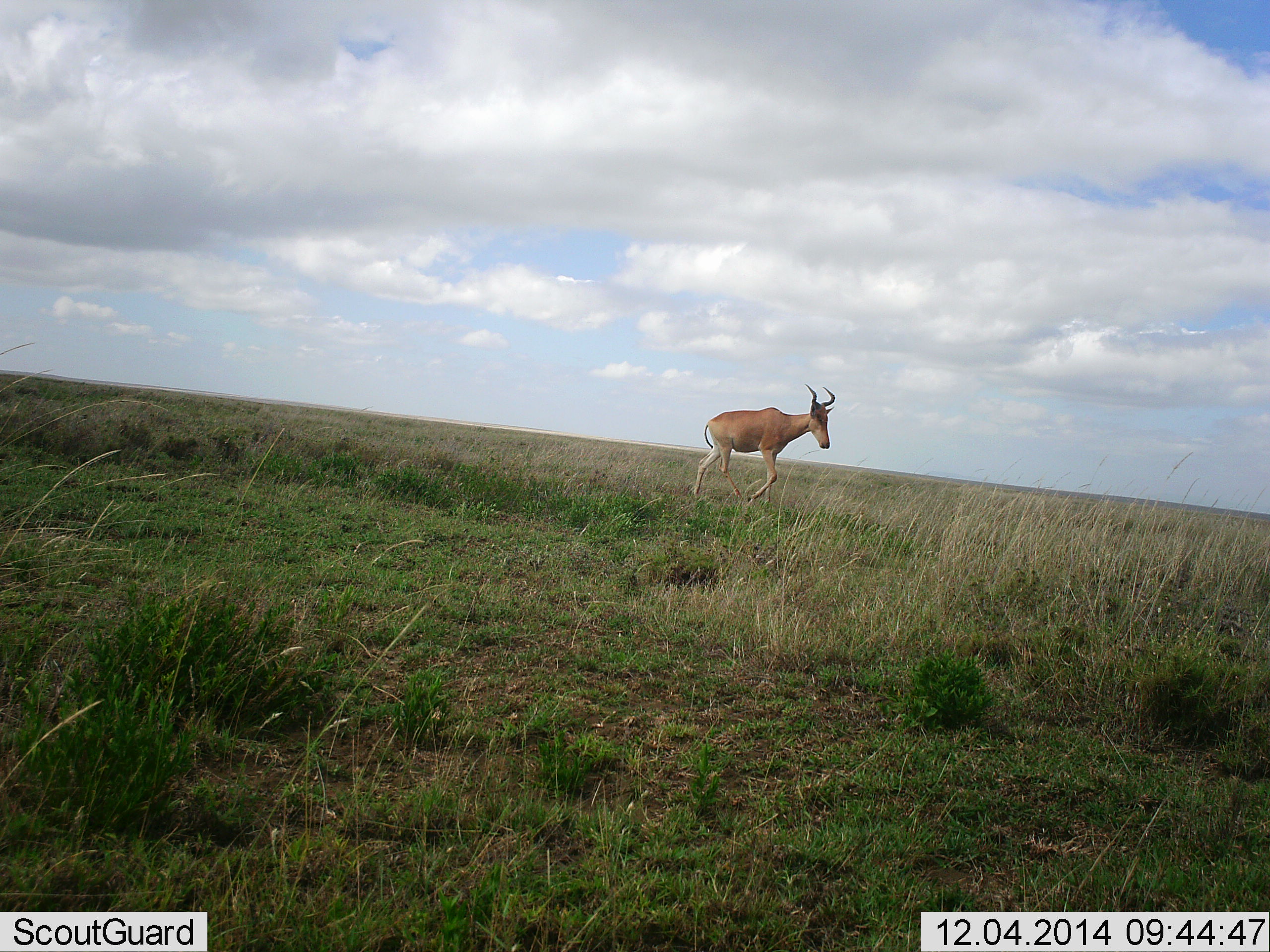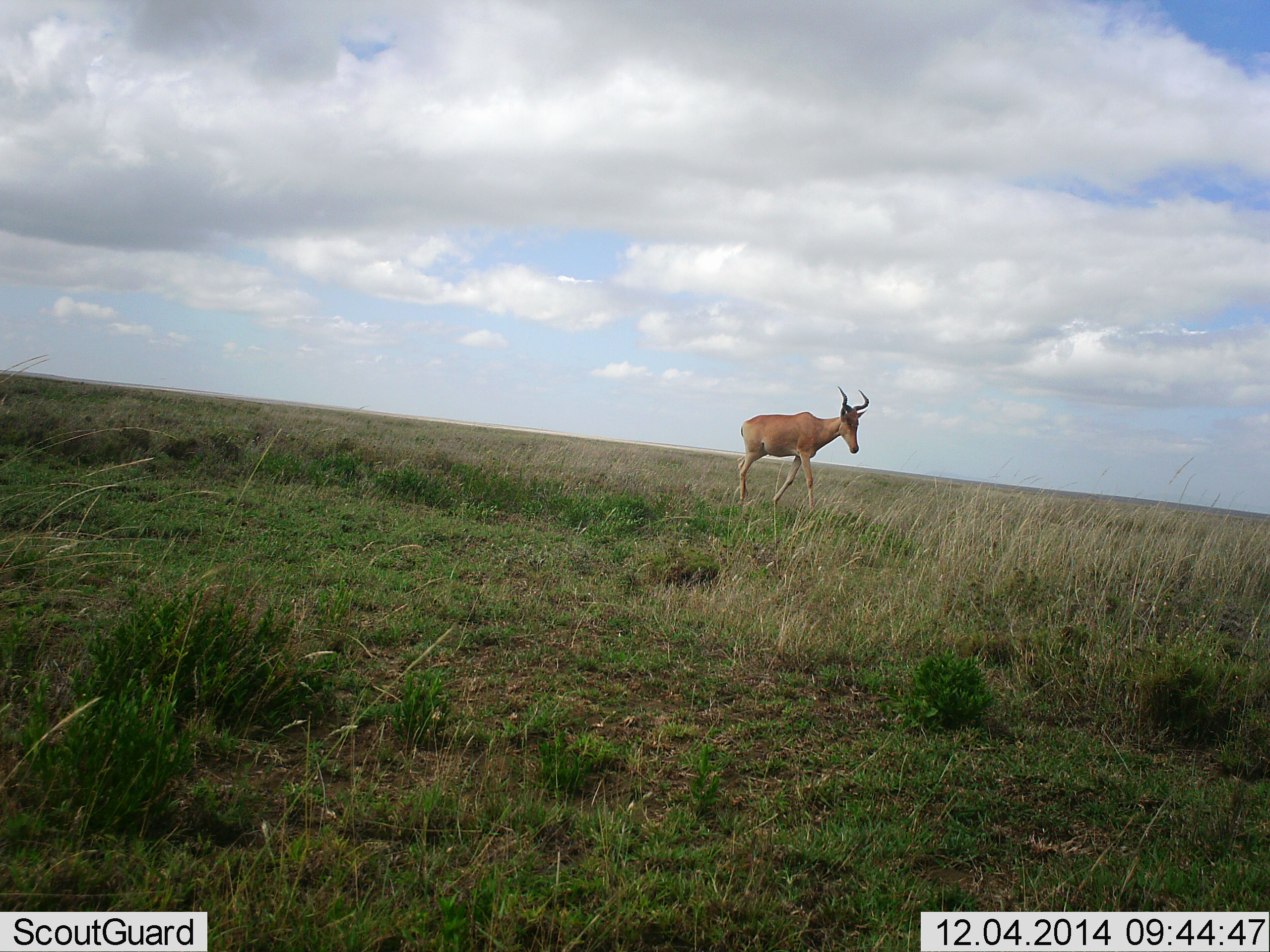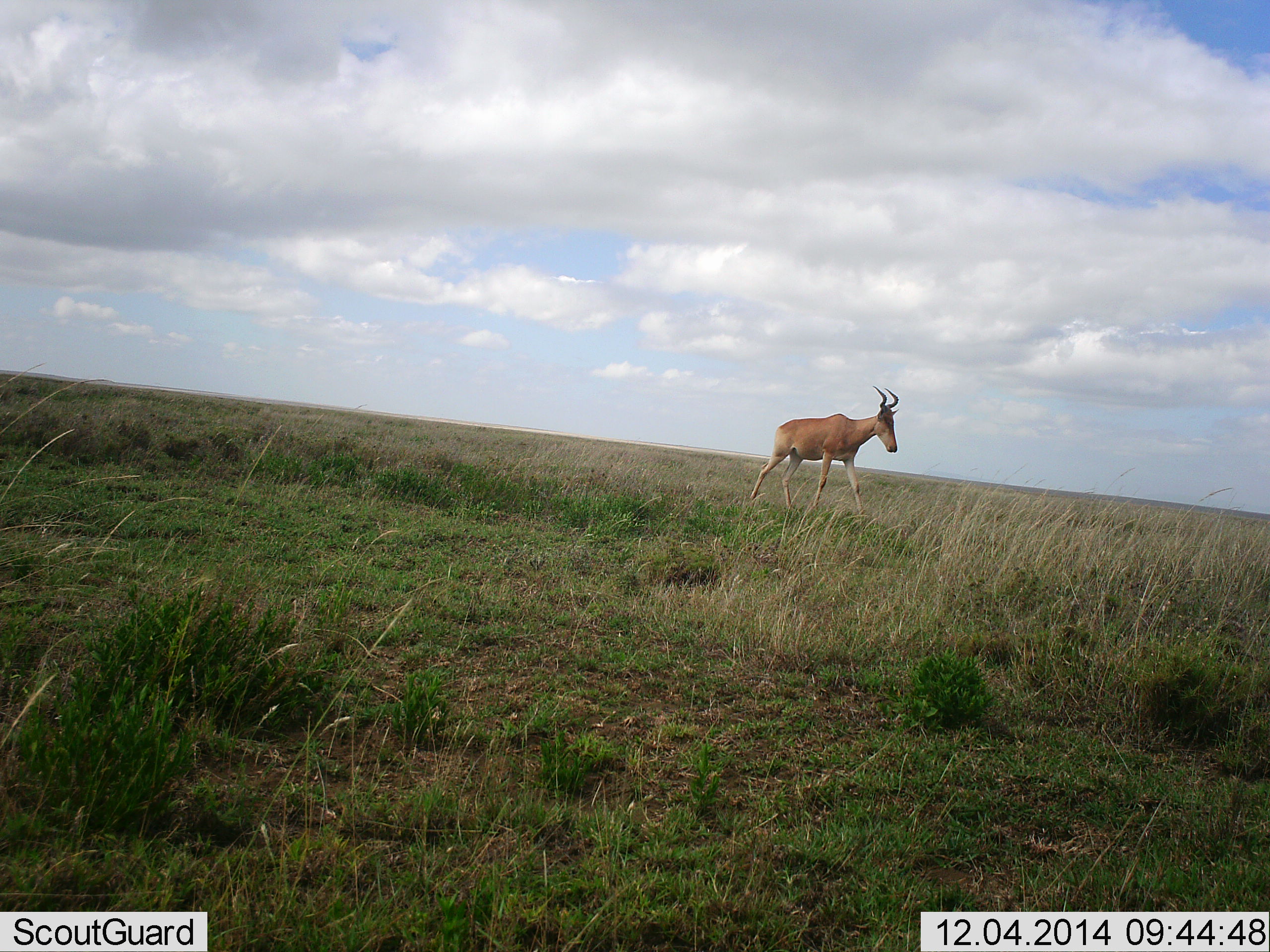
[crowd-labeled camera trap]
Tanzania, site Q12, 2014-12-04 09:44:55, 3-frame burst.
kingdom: Animalia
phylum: Chordata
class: Mammalia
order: Artiodactyla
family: Bovidae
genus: Alcelaphus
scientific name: Alcelaphus buselaphus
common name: hartebeest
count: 1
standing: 20%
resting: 0%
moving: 90%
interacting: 0%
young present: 0%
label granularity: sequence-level